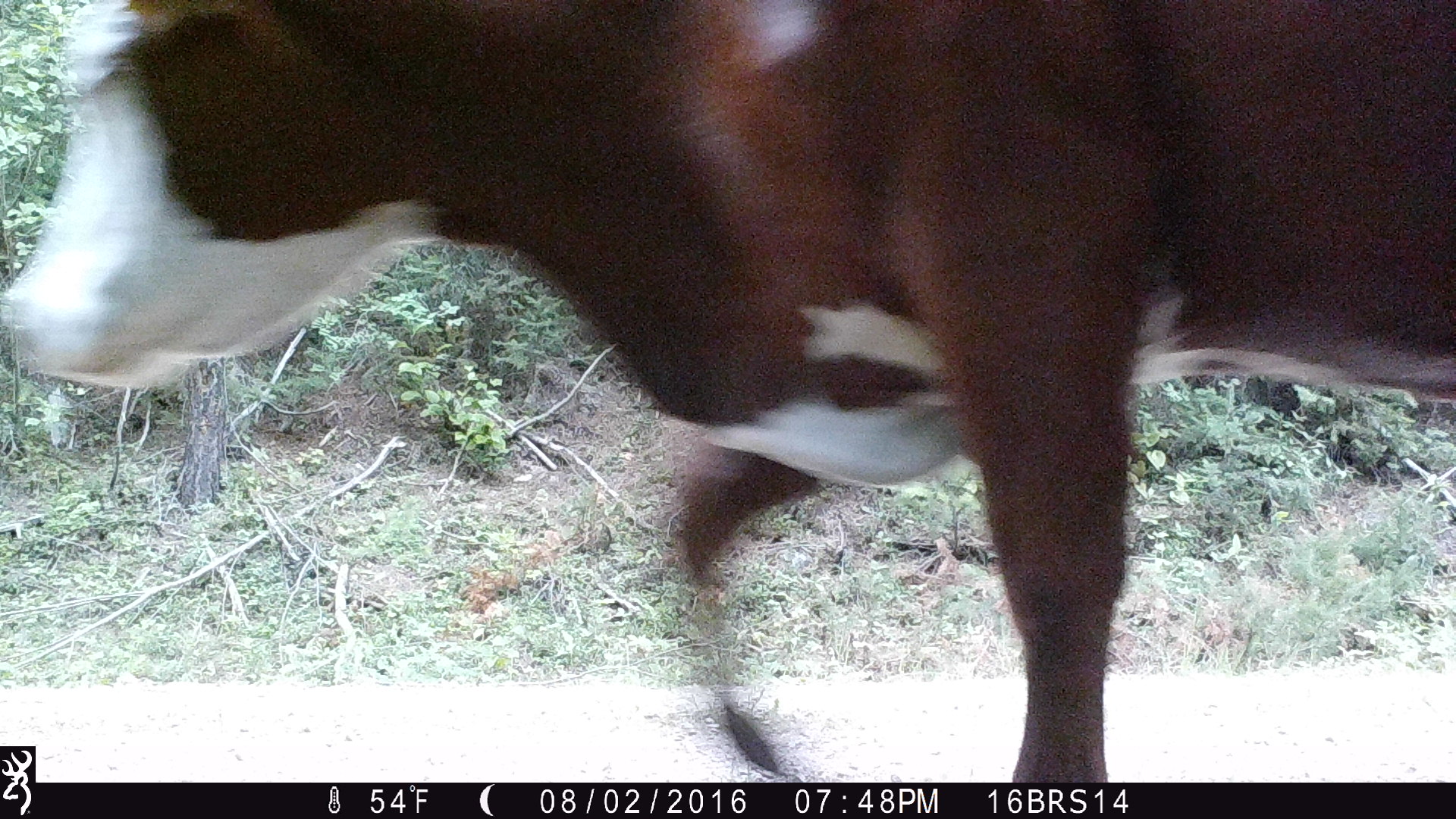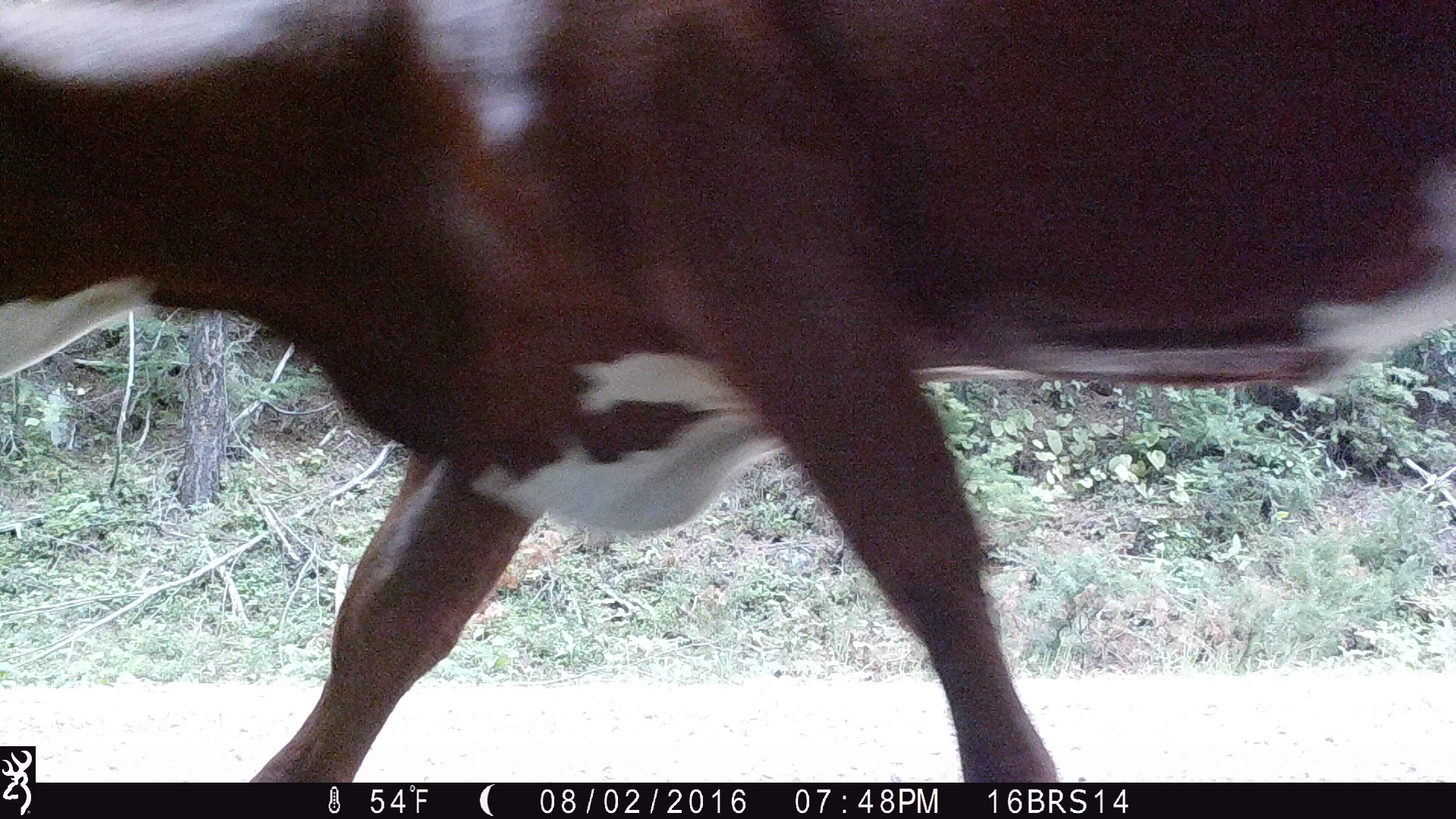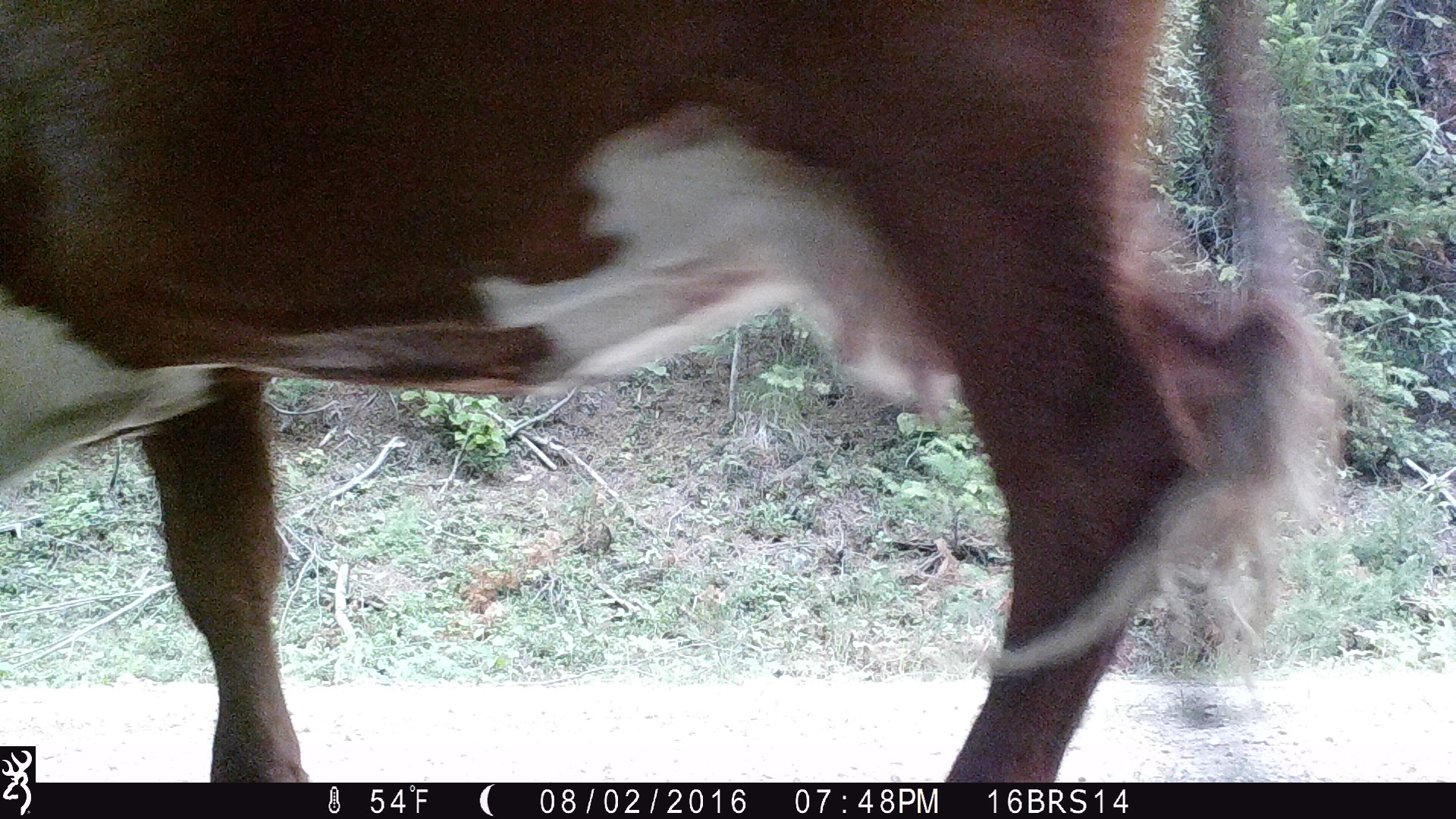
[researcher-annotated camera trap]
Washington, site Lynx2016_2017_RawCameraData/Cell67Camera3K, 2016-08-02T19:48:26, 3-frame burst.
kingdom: Animalia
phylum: Chordata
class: Mammalia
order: Artiodactyla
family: Bovidae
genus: Bos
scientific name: Bos taurus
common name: domestic cattle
Domestic cattle (Bos taurus). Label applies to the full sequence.